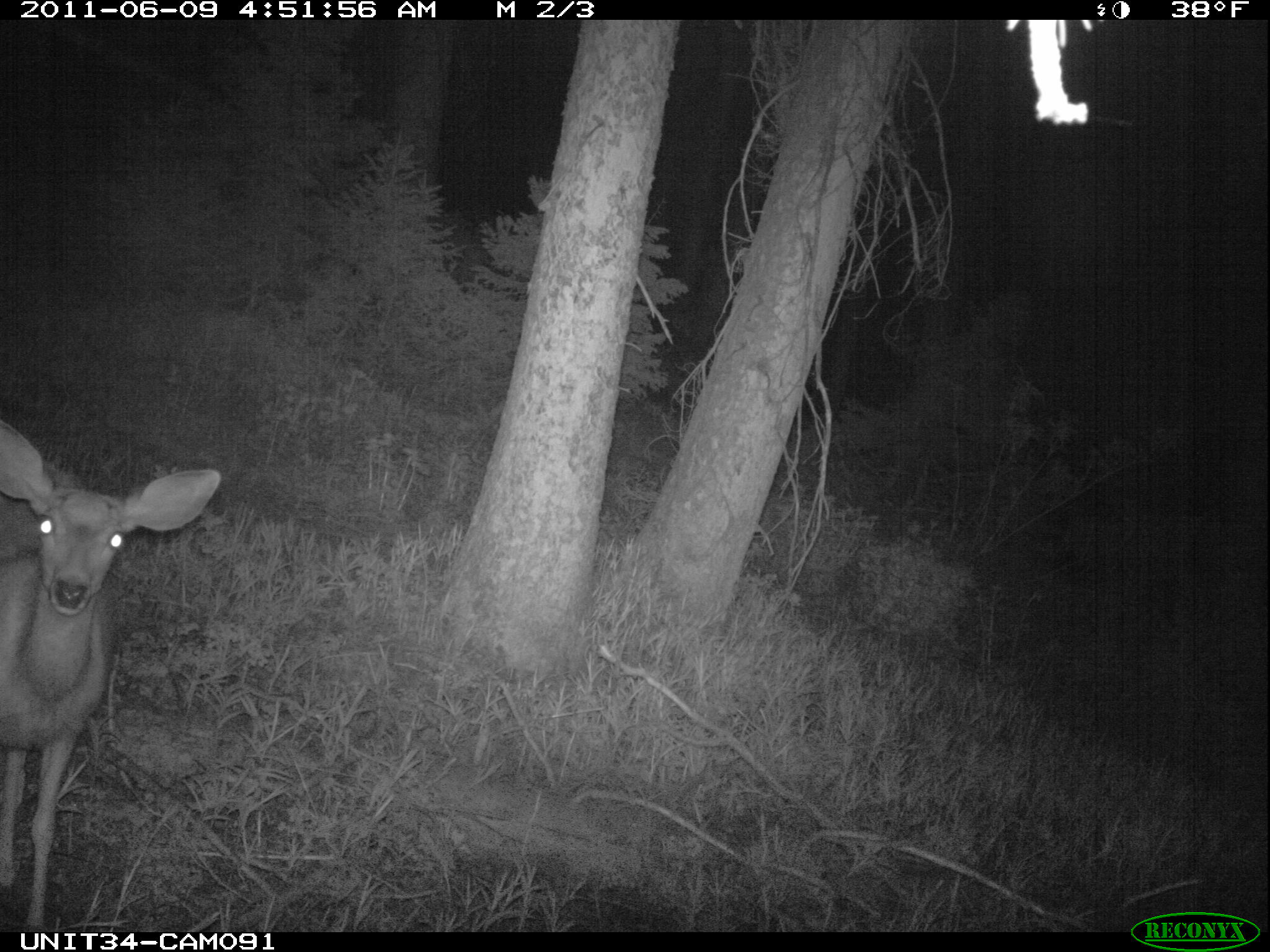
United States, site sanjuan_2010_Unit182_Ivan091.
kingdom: Animalia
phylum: Chordata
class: Mammalia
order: Artiodactyla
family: Cervidae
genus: Odocoileus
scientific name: Odocoileus hemionus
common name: mule deer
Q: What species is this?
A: Odocoileus hemionus (mule deer).